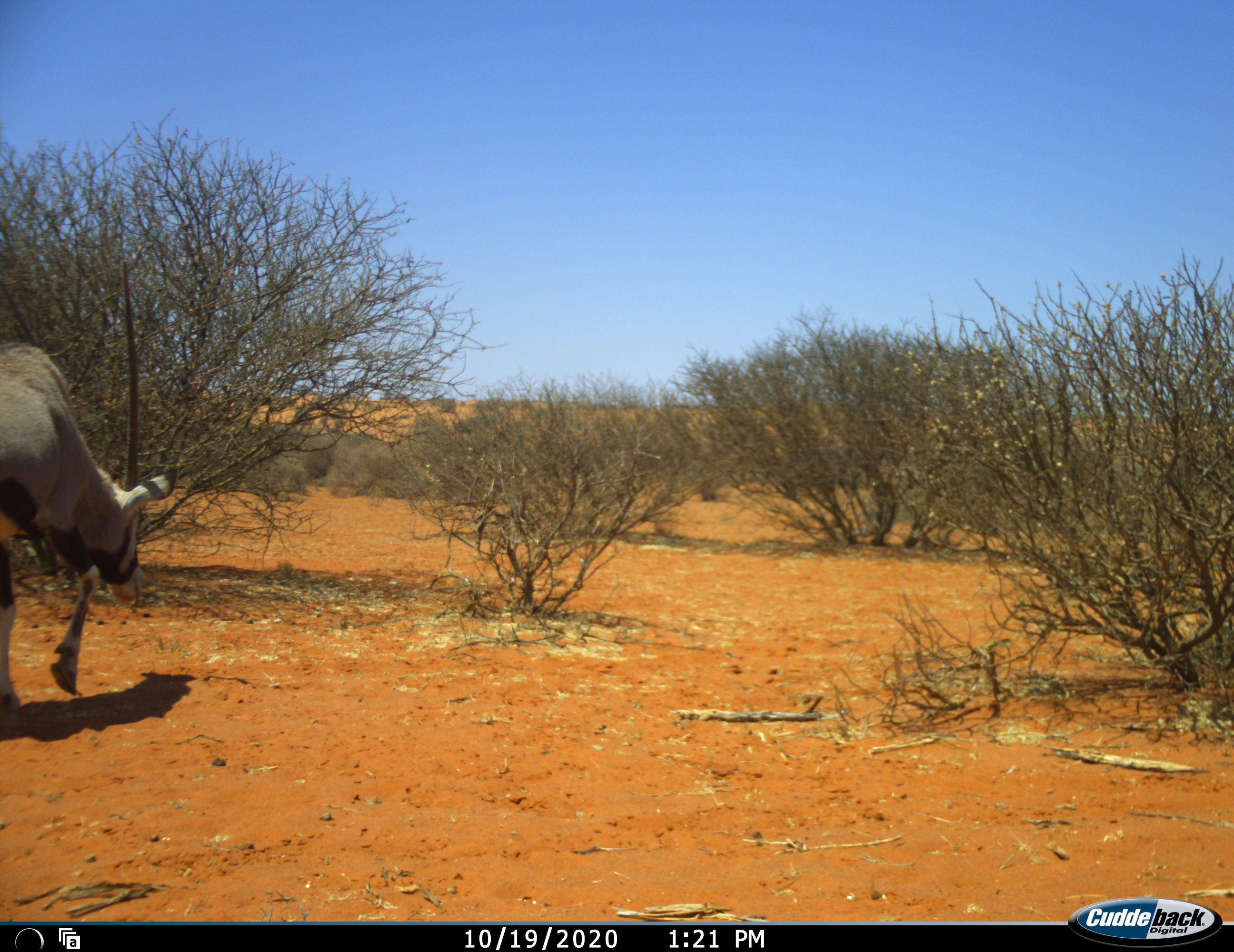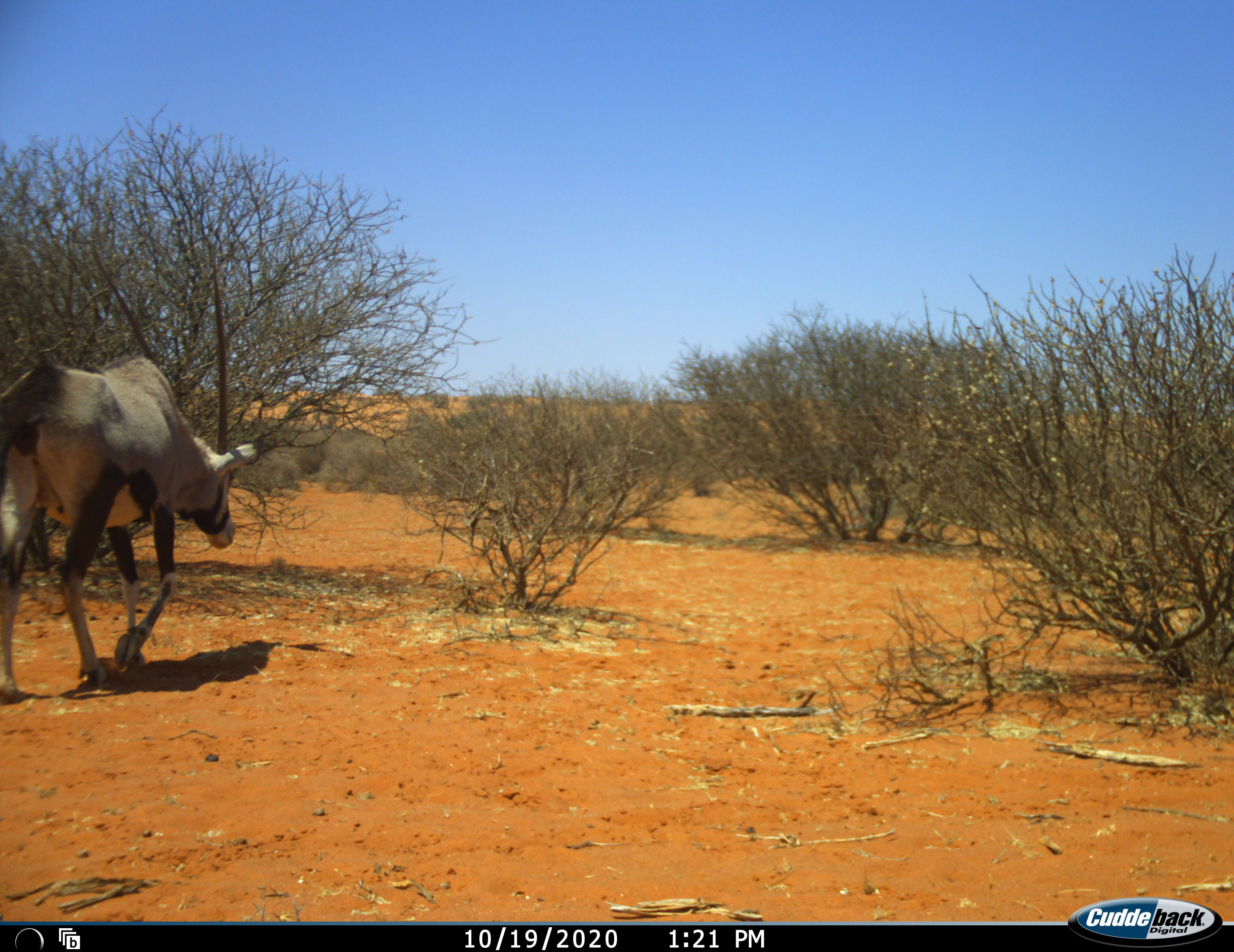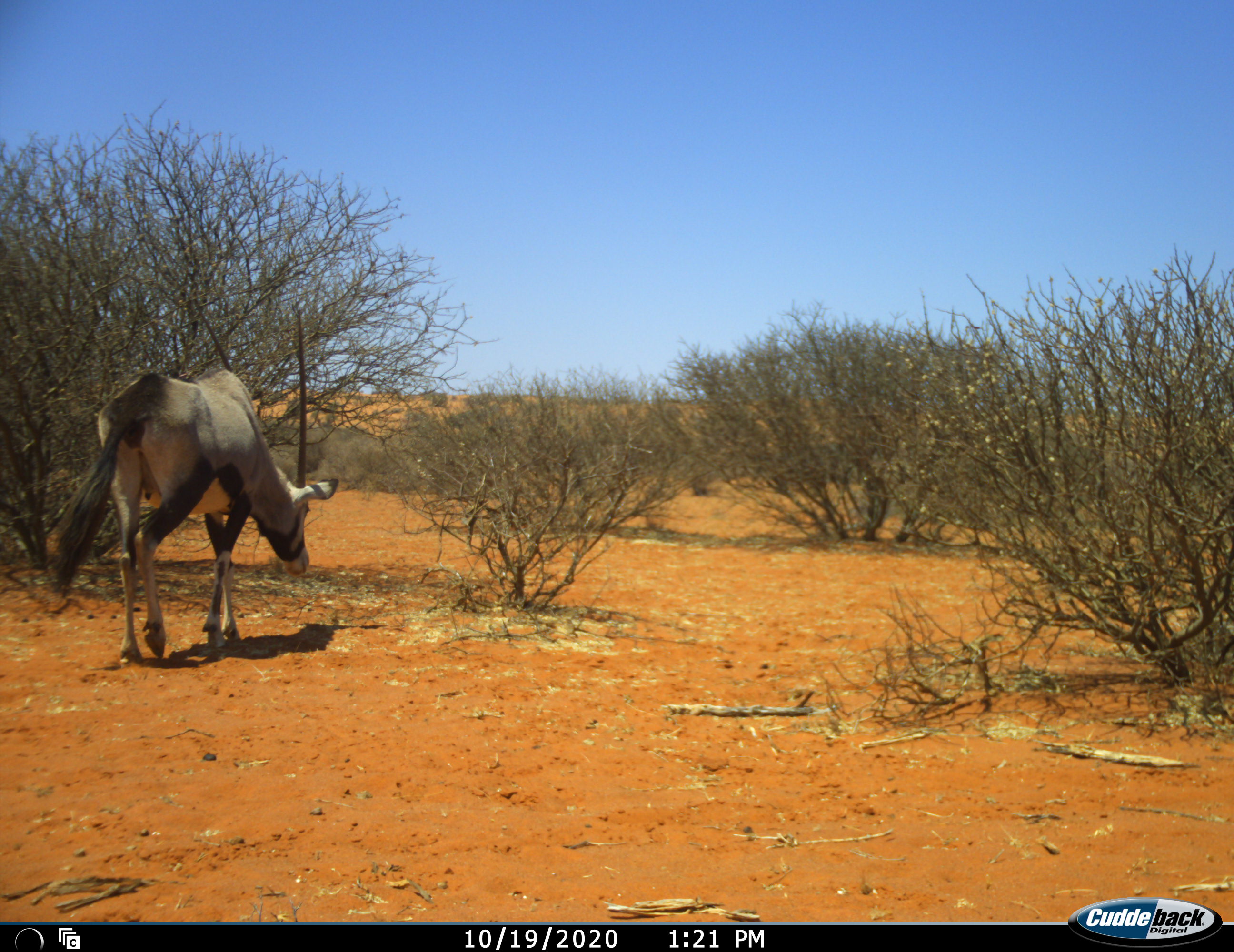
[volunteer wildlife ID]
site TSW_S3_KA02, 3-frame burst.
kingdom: Animalia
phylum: Chordata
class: Mammalia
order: Artiodactyla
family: Bovidae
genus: Oryx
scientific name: Oryx gazella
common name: gemsbok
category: oryx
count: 1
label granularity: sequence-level